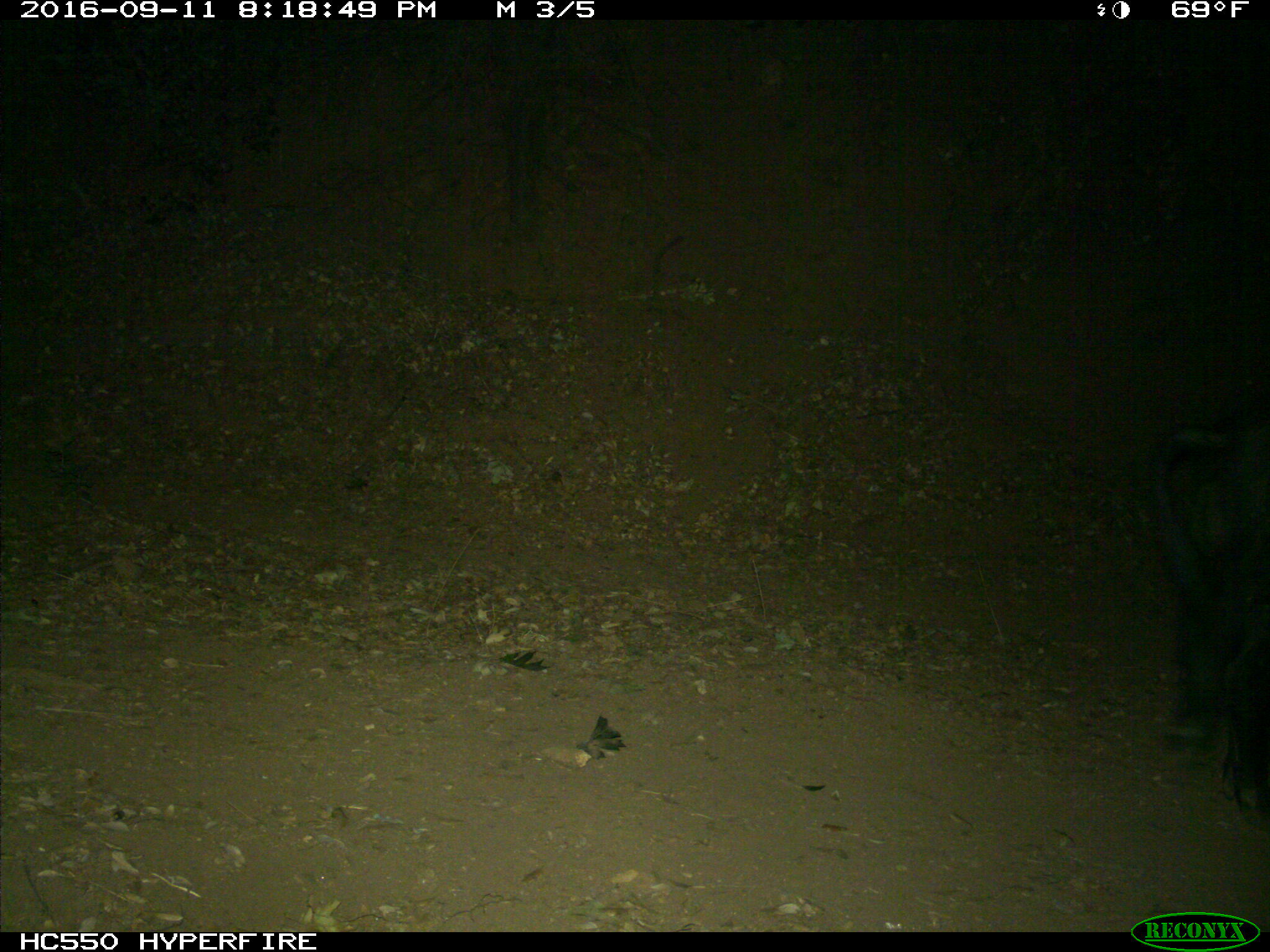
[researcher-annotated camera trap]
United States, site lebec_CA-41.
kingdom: Animalia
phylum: Chordata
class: Mammalia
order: Artiodactyla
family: Suidae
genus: Sus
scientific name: Sus scrofa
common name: wild boar